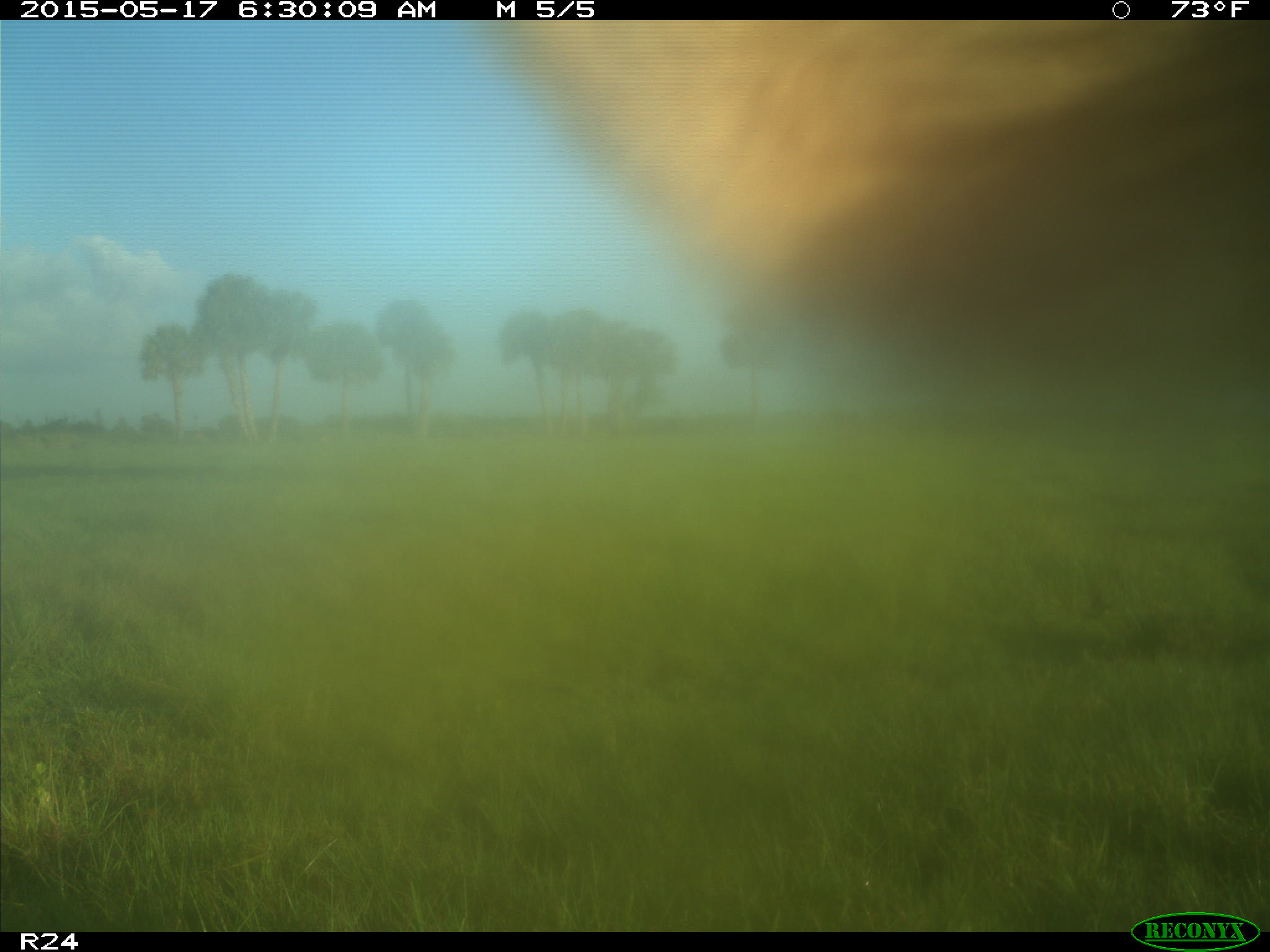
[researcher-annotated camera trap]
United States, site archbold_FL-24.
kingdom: Animalia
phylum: Chordata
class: Mammalia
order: Artiodactyla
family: Bovidae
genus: Bos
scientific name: Bos taurus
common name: domestic cow